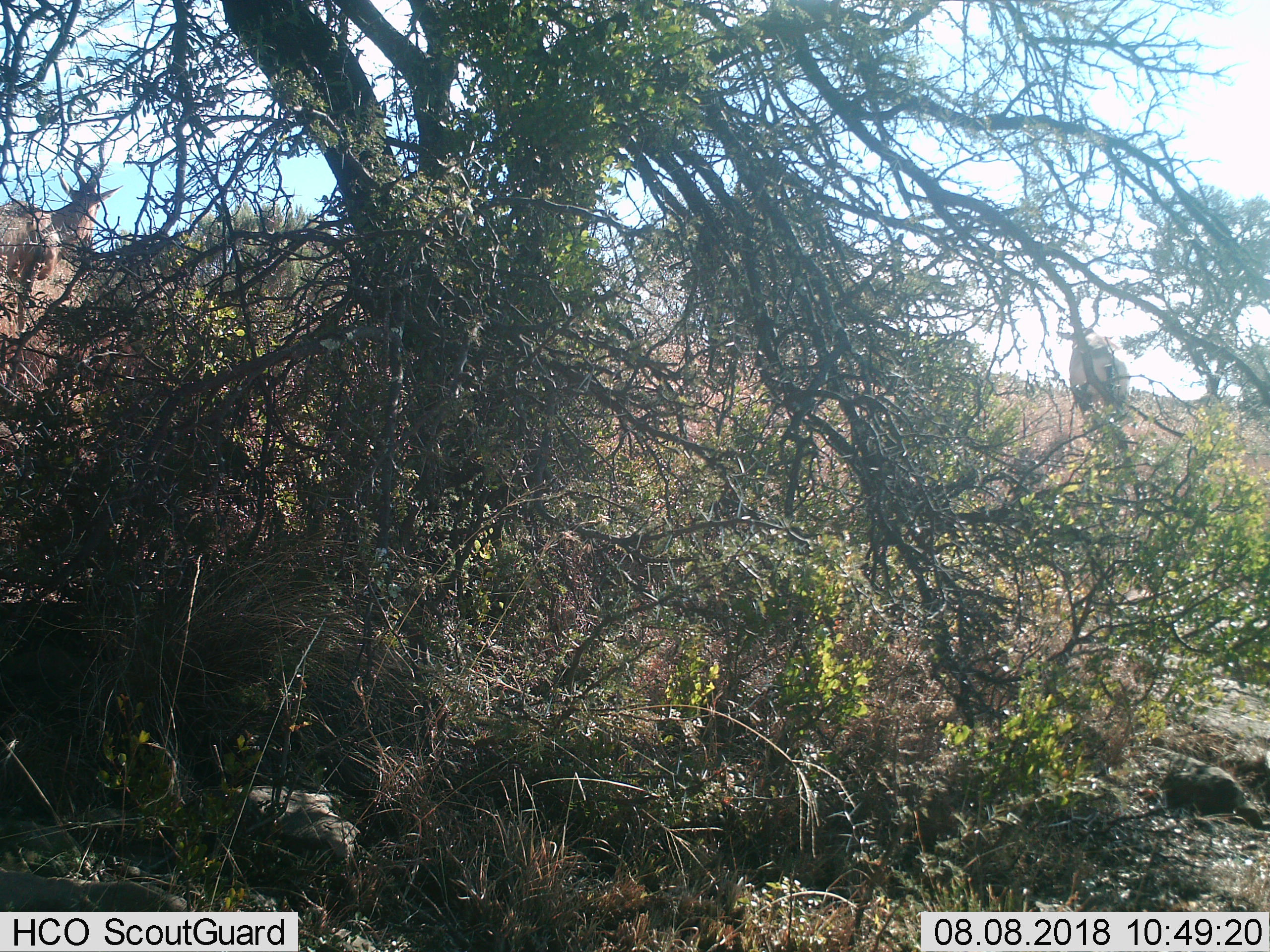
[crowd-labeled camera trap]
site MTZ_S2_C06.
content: unidentified animal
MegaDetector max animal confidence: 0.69